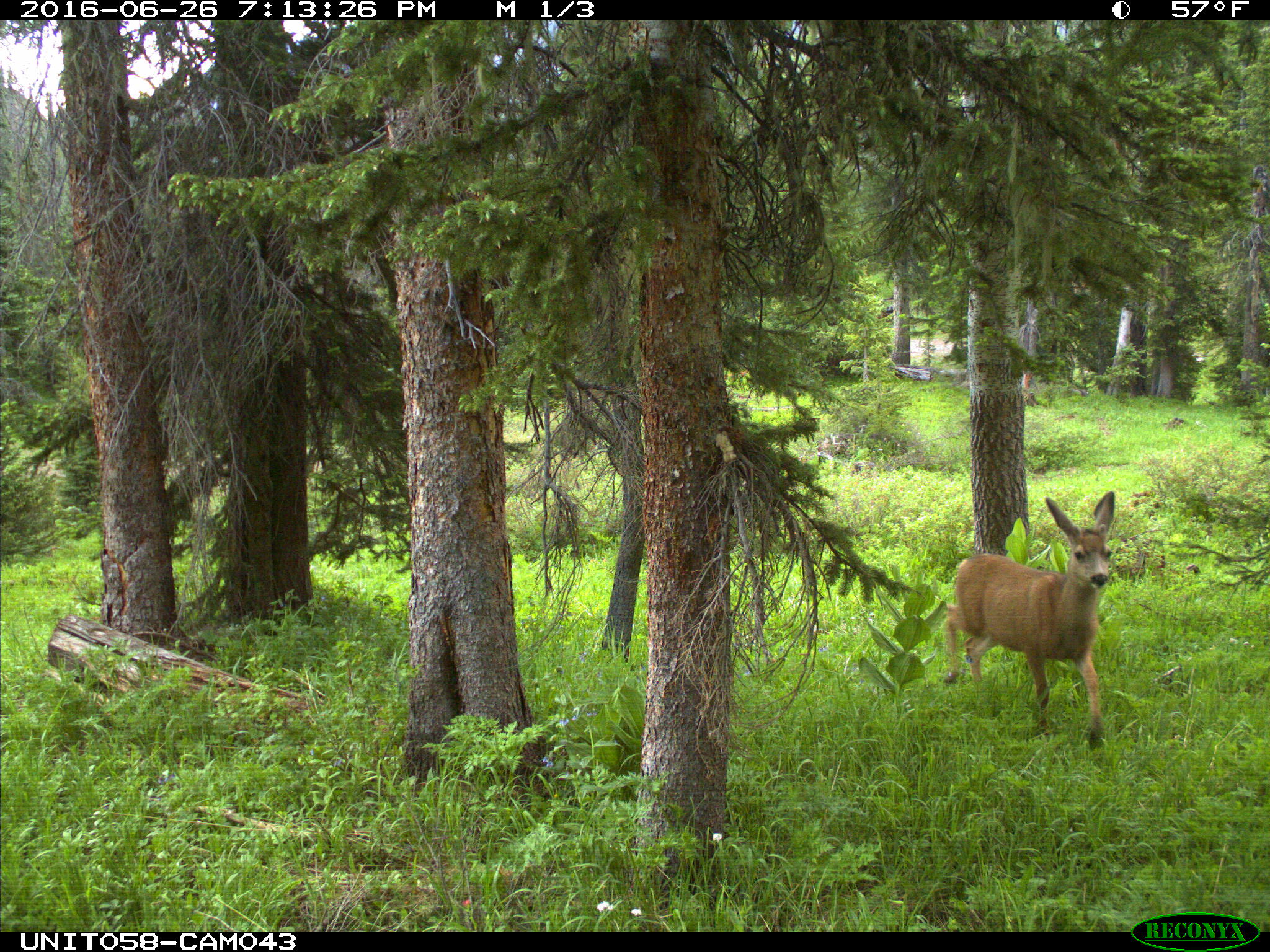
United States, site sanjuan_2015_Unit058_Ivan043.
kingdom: Animalia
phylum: Chordata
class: Mammalia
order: Artiodactyla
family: Cervidae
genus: Odocoileus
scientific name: Odocoileus hemionus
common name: mule deer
Odocoileus hemionus (mule deer).